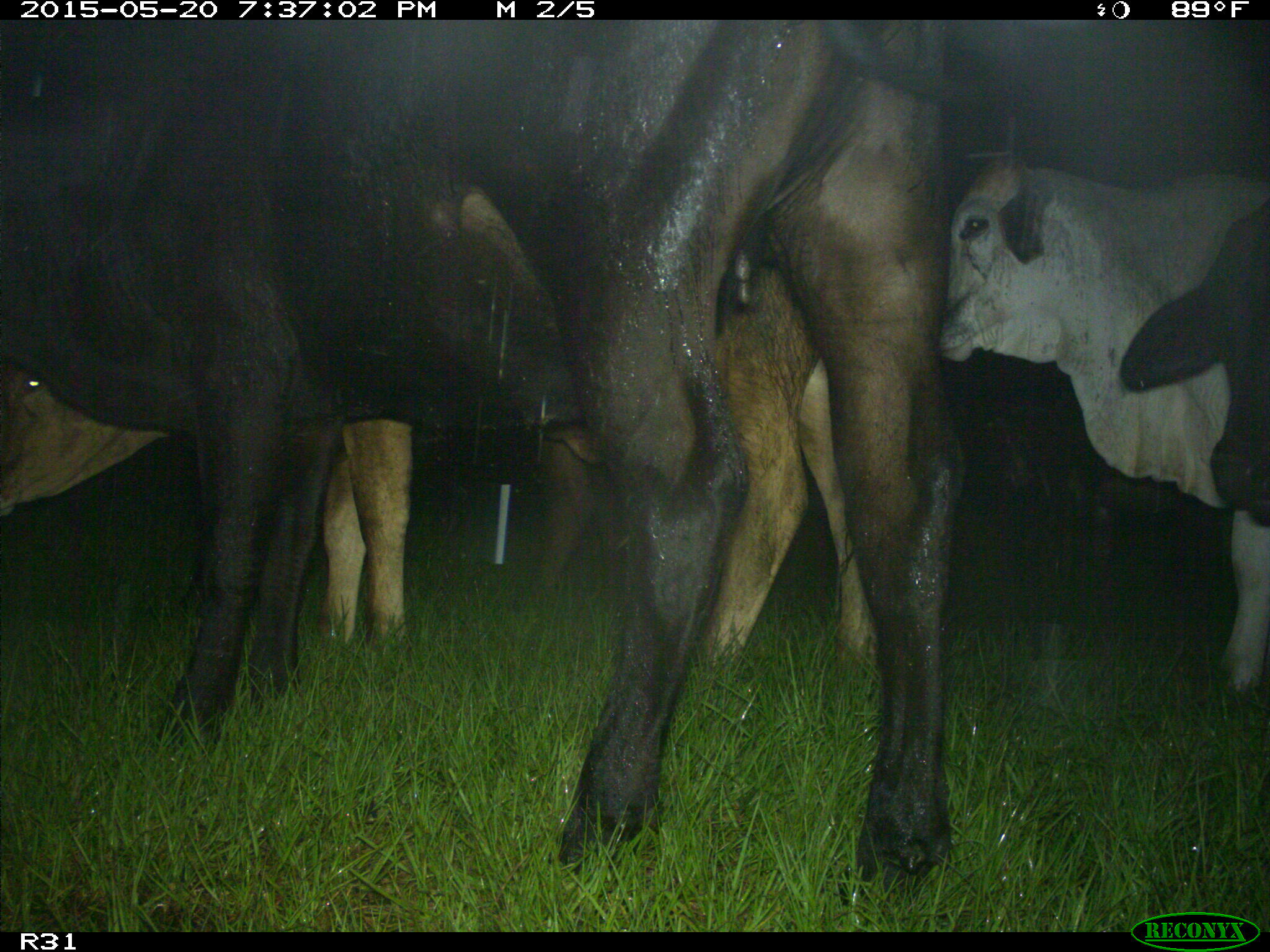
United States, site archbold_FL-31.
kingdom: Animalia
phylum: Chordata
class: Mammalia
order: Artiodactyla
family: Bovidae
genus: Bos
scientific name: Bos taurus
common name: domestic cow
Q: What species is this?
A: Bos taurus (domestic cow).